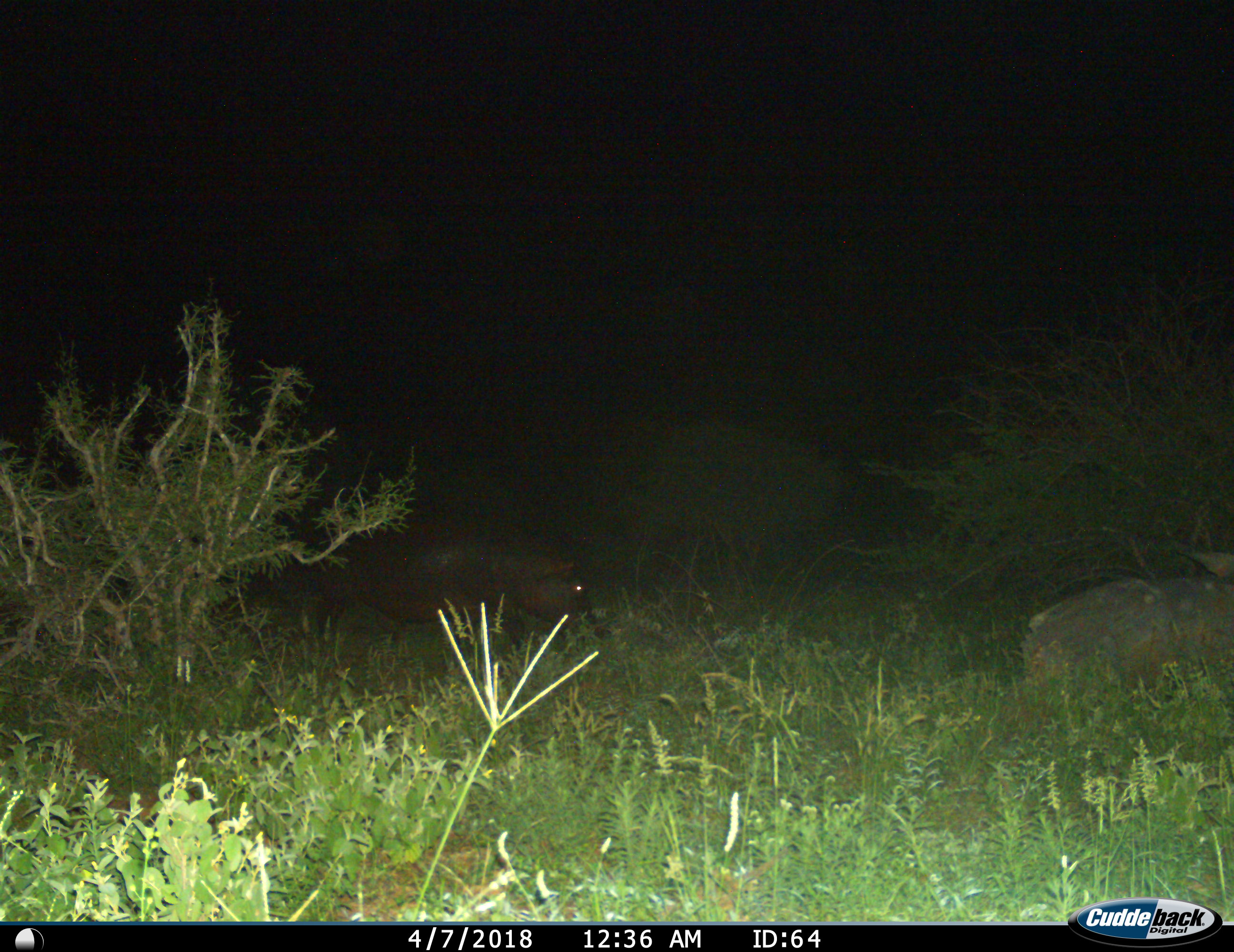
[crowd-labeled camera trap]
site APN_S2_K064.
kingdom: Animalia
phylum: Chordata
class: Mammalia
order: Artiodactyla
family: Hippopotamidae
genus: Hippopotamus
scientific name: Hippopotamus amphibius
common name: hippopotamus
Hippopotamus (Hippopotamus amphibius), count 1. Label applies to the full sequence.